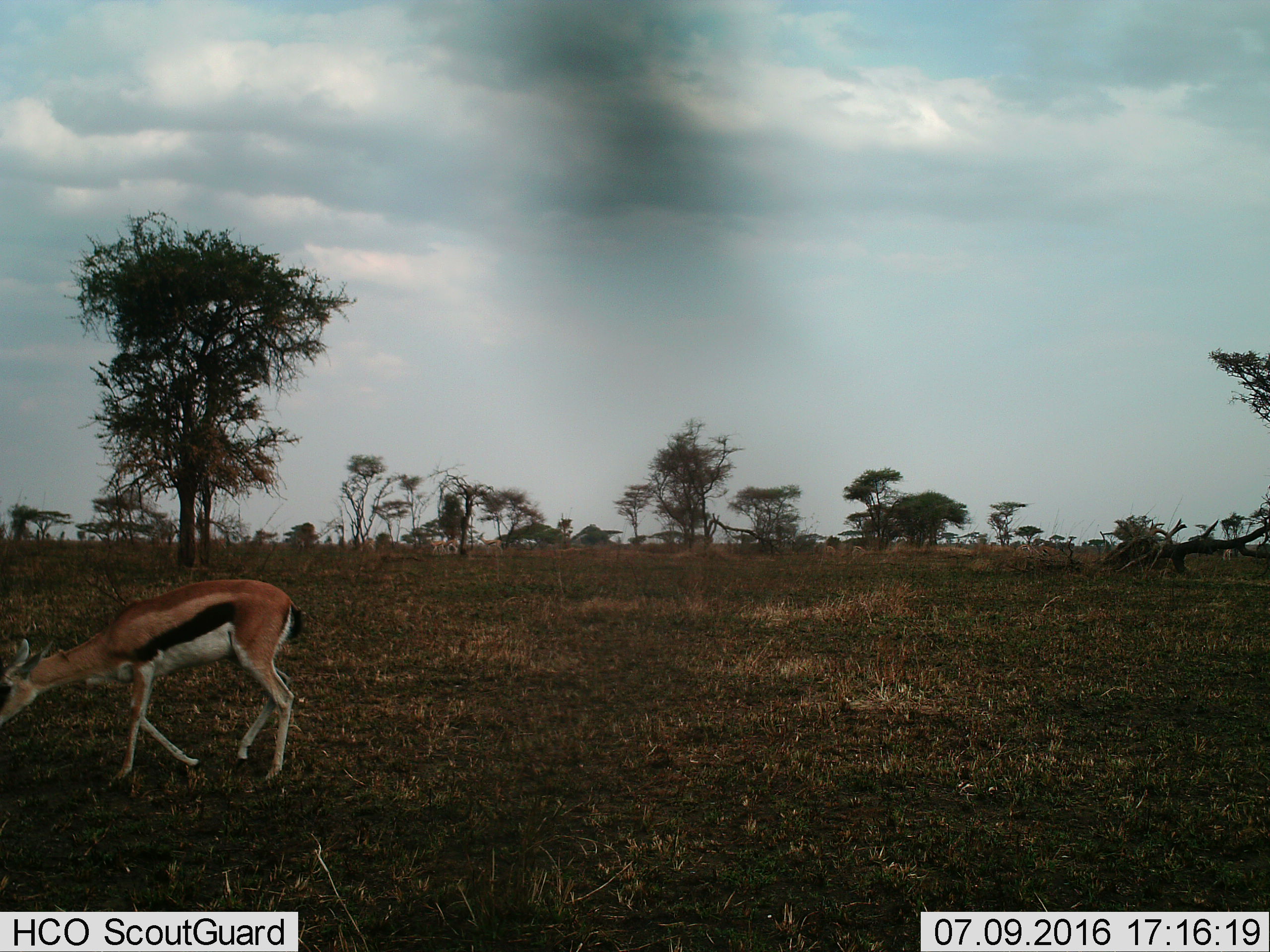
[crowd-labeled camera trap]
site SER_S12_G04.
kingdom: Animalia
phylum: Chordata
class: Mammalia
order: Artiodactyla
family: Bovidae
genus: Eudorcas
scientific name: Eudorcas thomsonii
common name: thomson's gazelle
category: gazellethomsons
Gazellethomsons (thomson's gazelle) (Eudorcas thomsonii), count 1. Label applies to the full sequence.